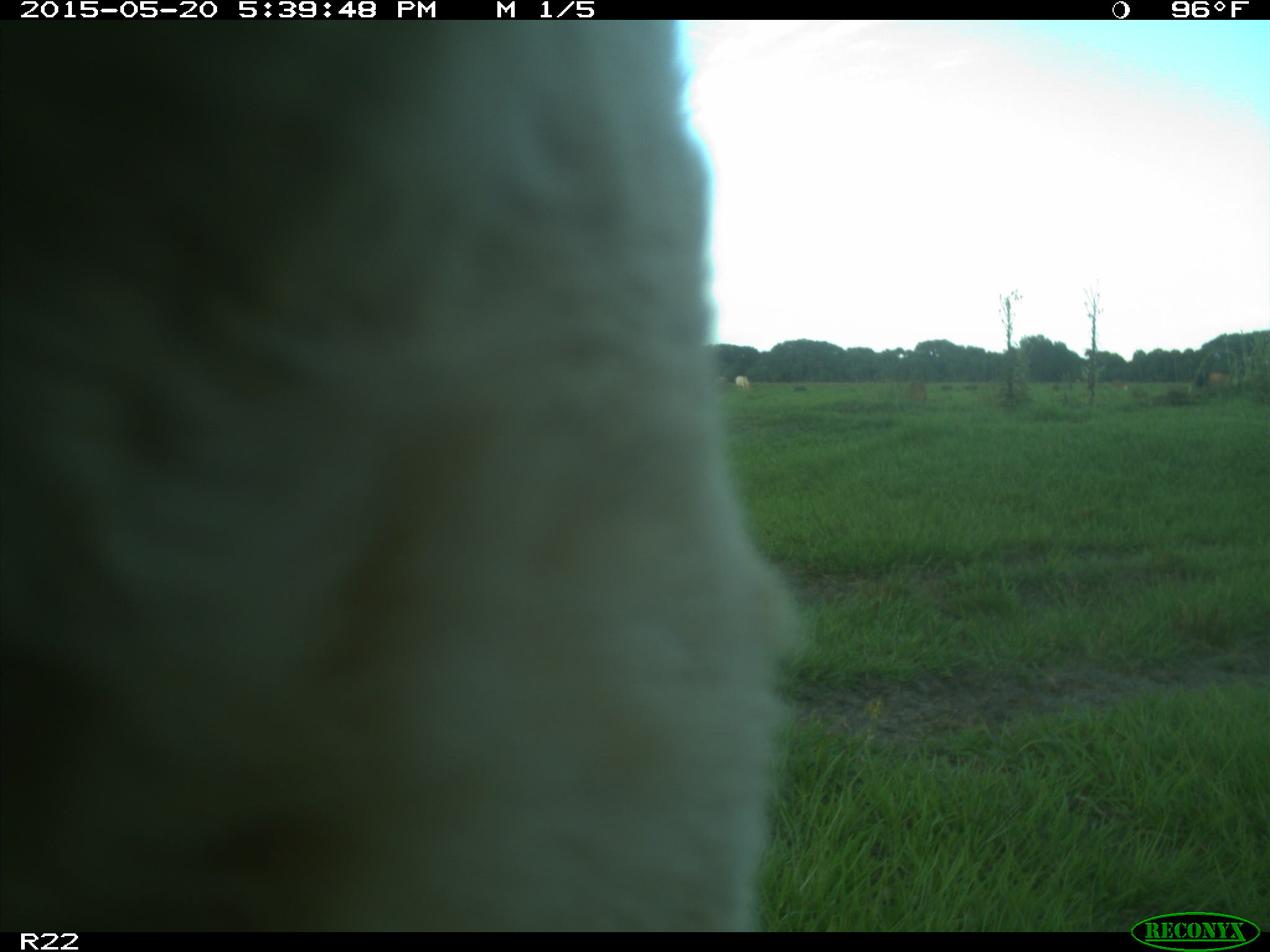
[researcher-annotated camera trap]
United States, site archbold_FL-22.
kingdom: Animalia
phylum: Chordata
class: Mammalia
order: Artiodactyla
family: Bovidae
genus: Bos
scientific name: Bos taurus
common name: domestic cow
Bos taurus (domestic cow).